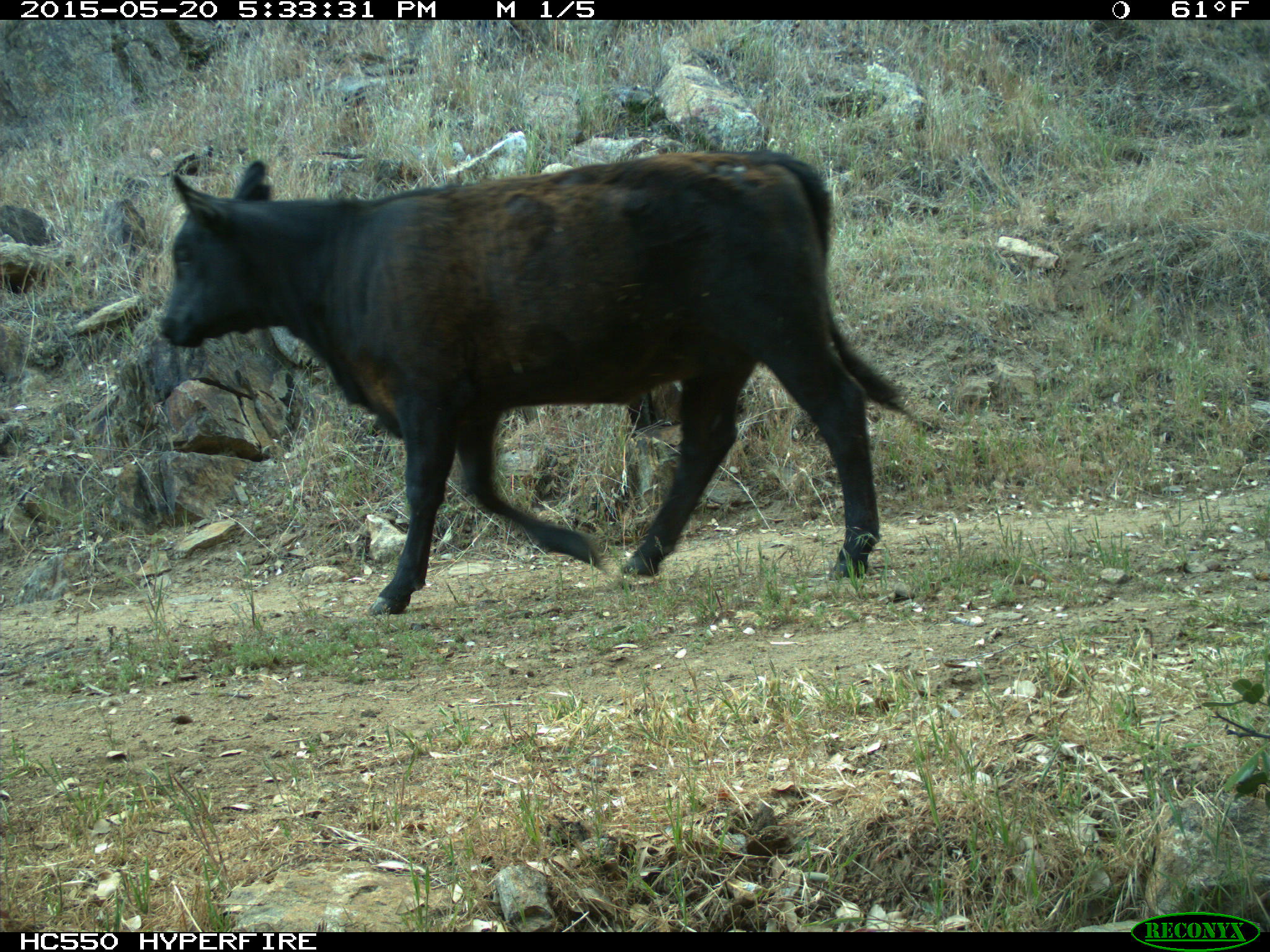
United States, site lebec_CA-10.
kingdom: Animalia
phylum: Chordata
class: Mammalia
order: Artiodactyla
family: Bovidae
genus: Bos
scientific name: Bos taurus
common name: domestic cow